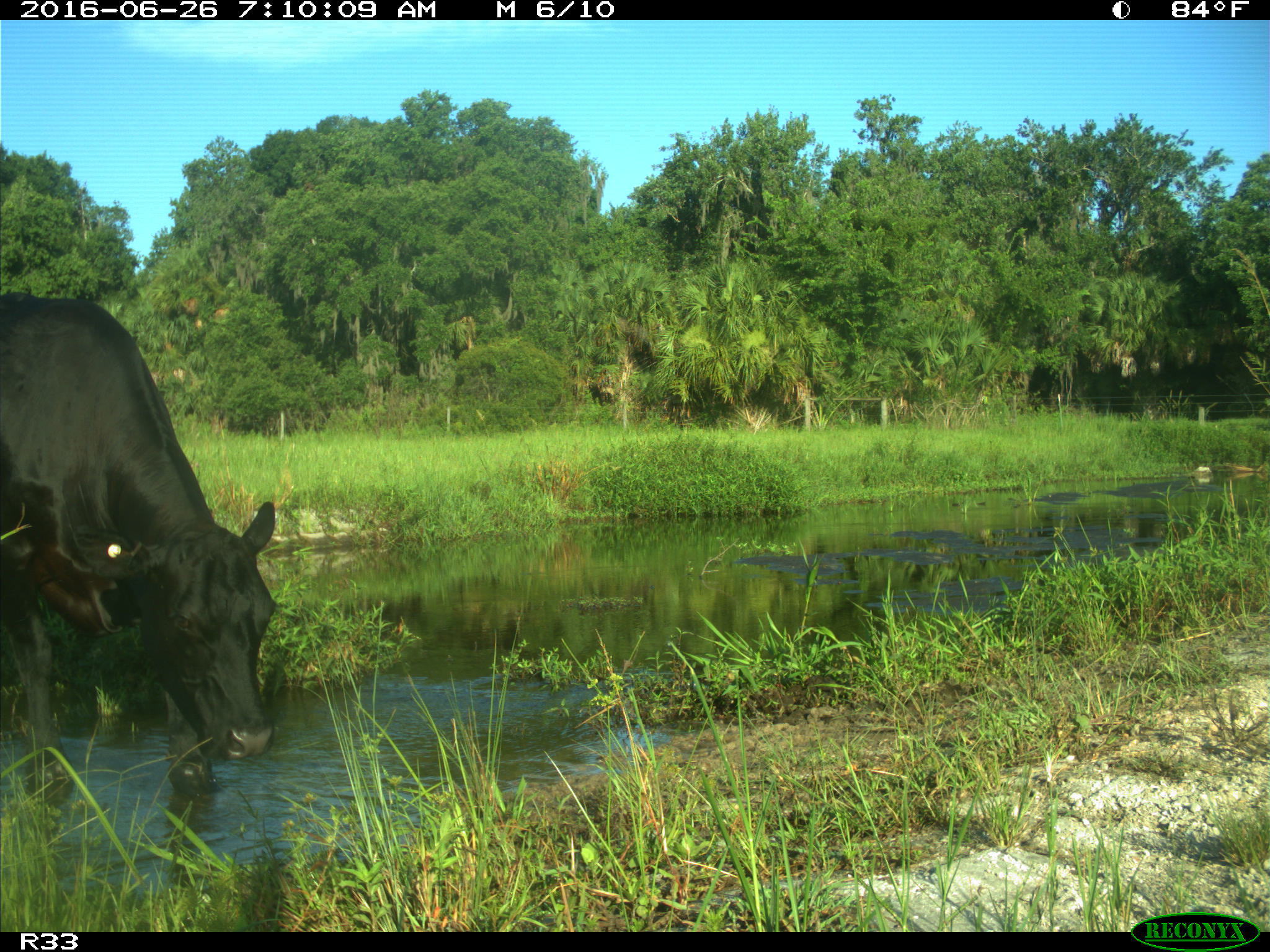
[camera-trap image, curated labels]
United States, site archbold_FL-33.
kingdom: Animalia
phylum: Chordata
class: Mammalia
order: Artiodactyla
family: Bovidae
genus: Bos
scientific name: Bos taurus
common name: domestic cow